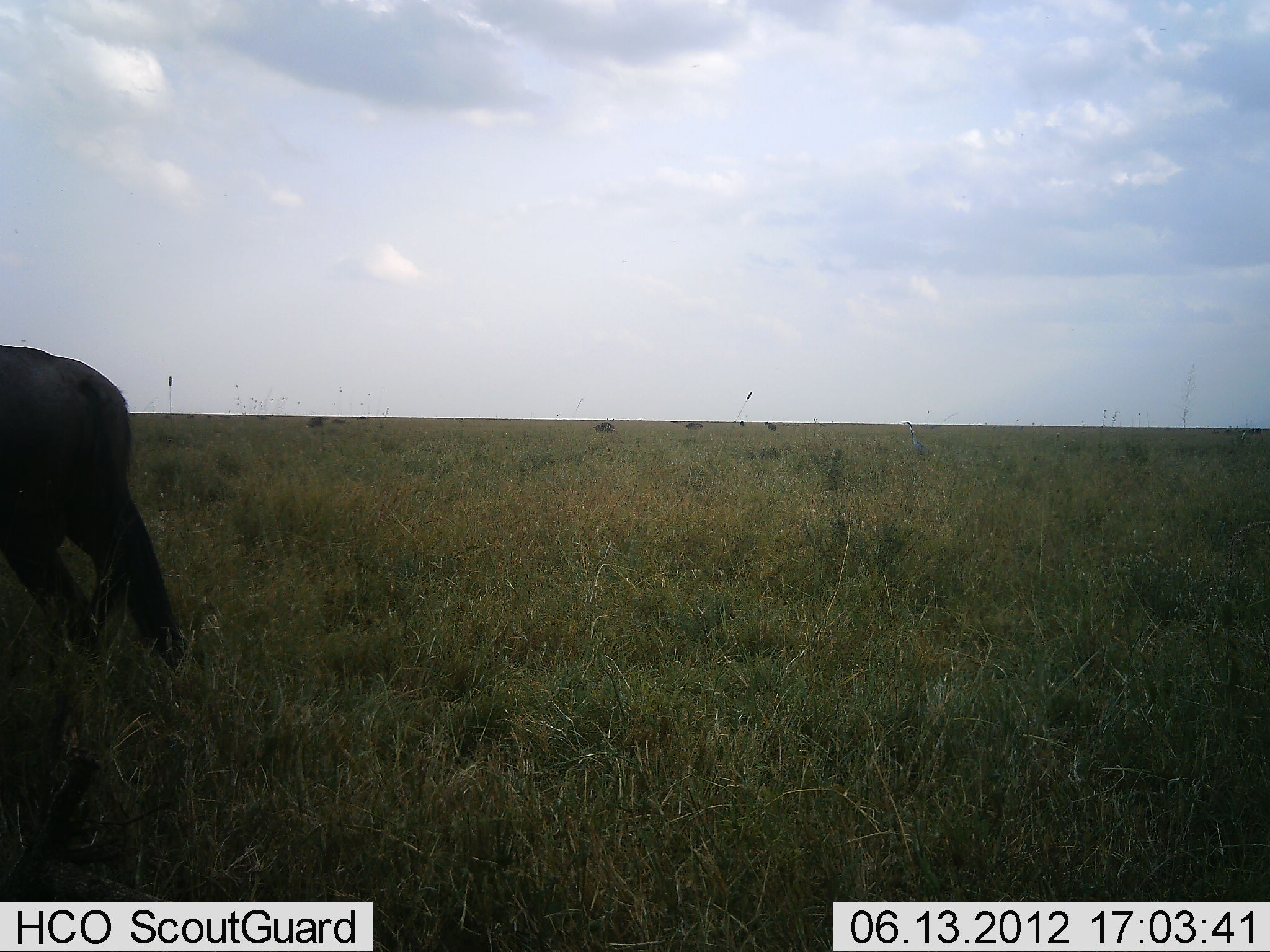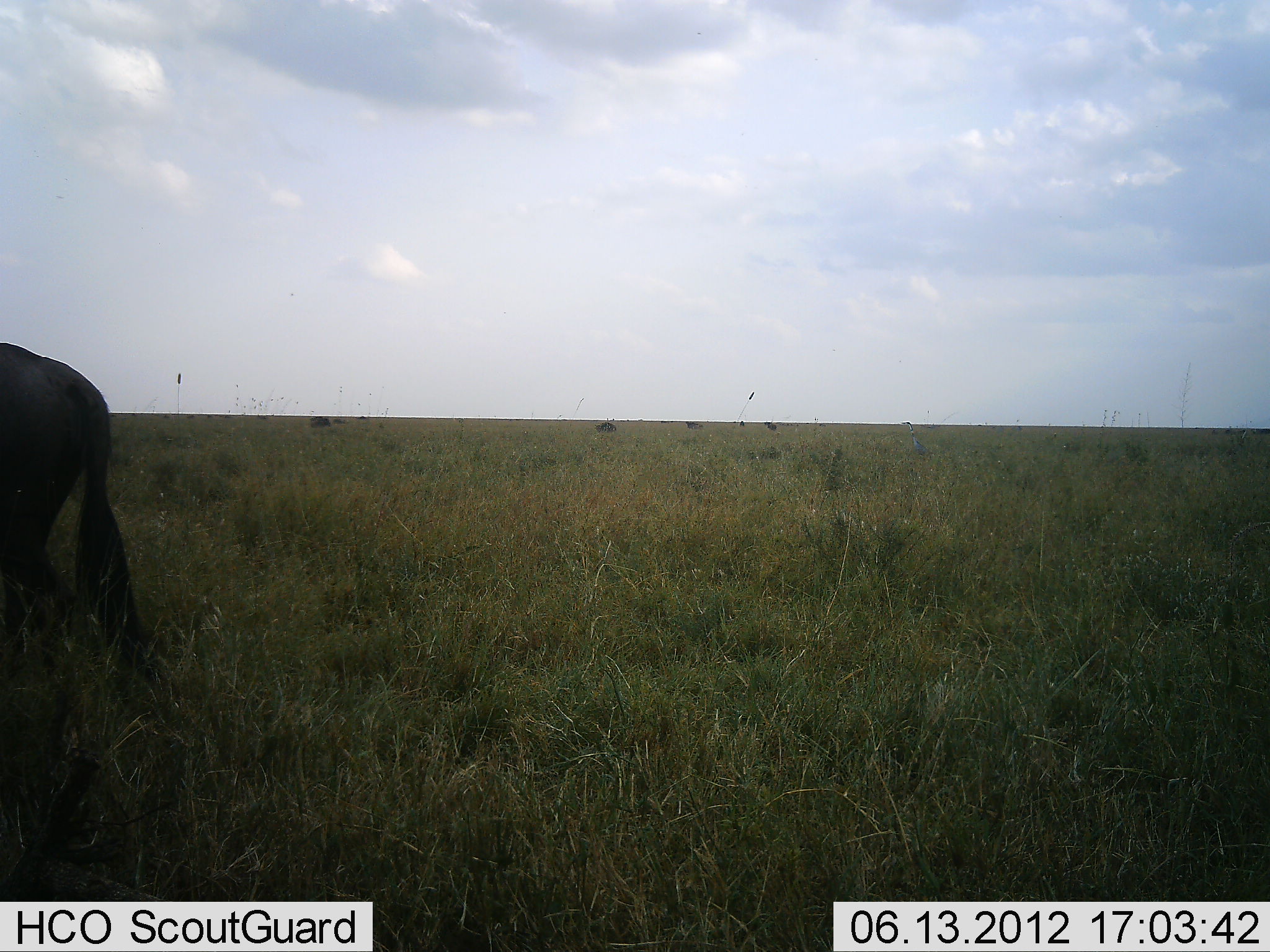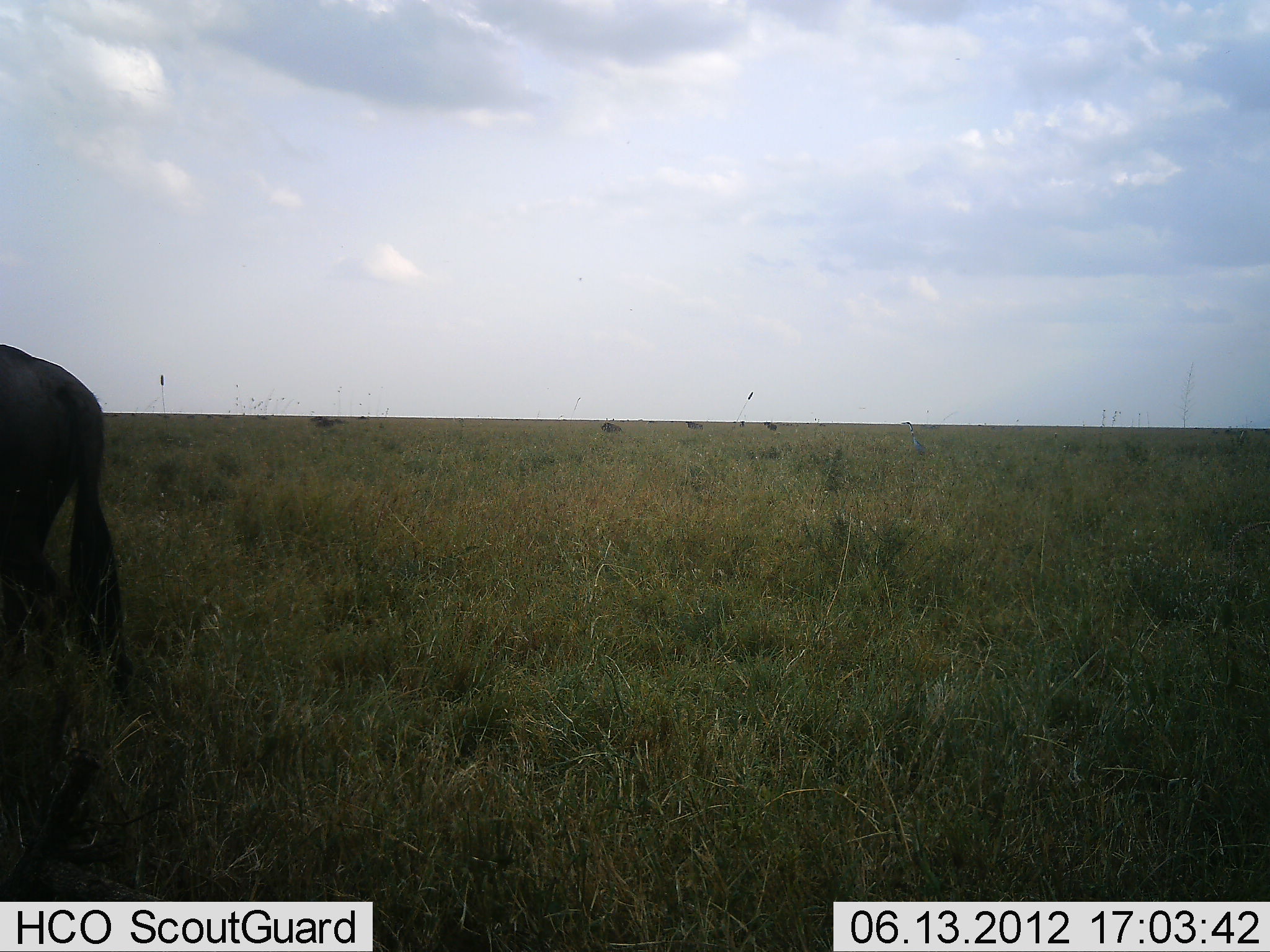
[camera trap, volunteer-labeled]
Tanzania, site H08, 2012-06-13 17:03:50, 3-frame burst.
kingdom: Animalia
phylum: Chordata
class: Mammalia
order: Artiodactyla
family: Bovidae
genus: Connochaetes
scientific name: Connochaetes taurinus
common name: blue wildebeest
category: wildebeest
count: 5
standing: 60%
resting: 0%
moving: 30%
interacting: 0%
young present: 0%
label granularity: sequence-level